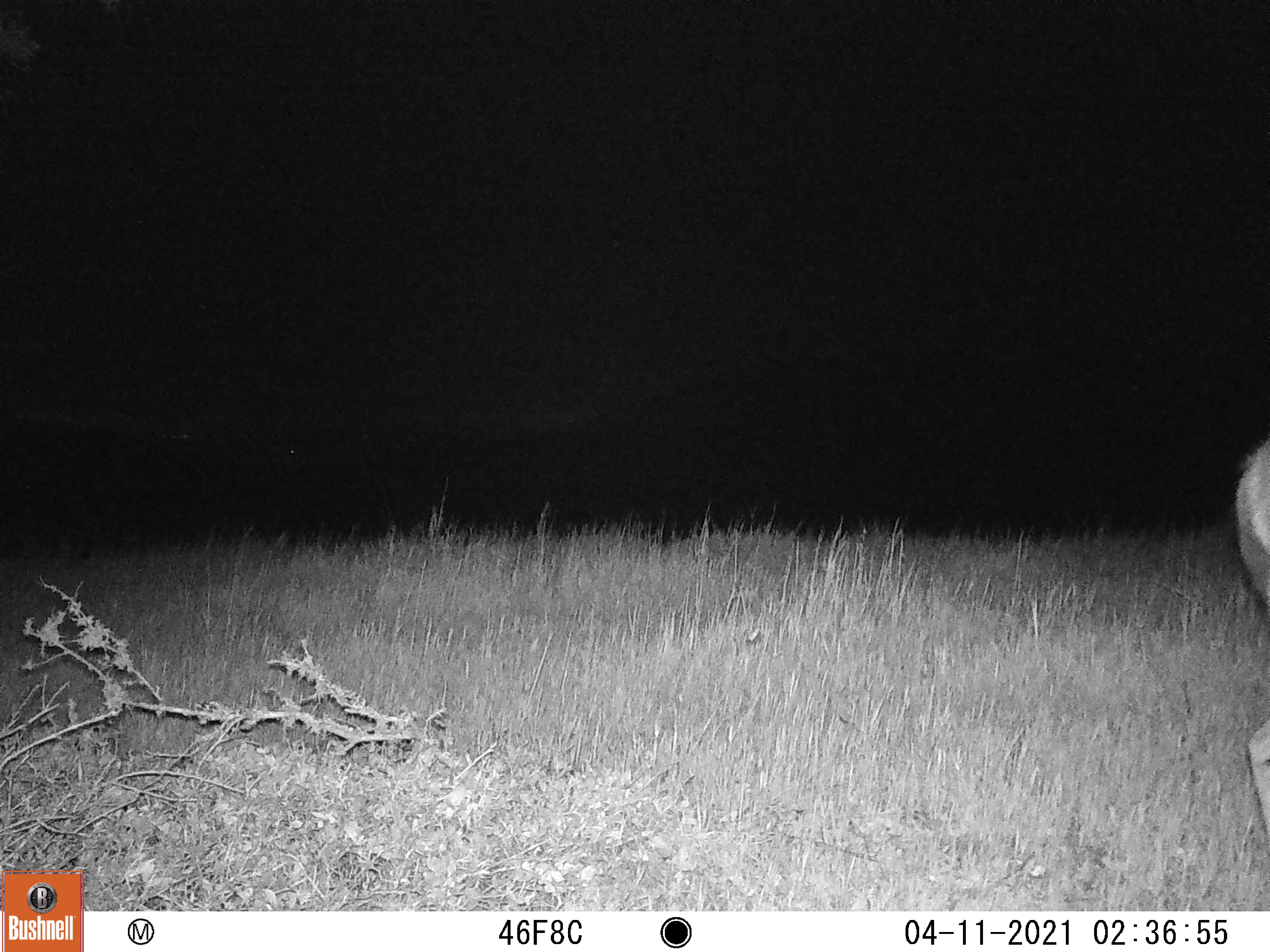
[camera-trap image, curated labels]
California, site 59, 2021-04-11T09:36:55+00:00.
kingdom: Animalia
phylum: Chordata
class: Mammalia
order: Artiodactyla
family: Cervidae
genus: Odocoileus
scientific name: Odocoileus hemionus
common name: mule deer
Mule deer (Odocoileus hemionus).